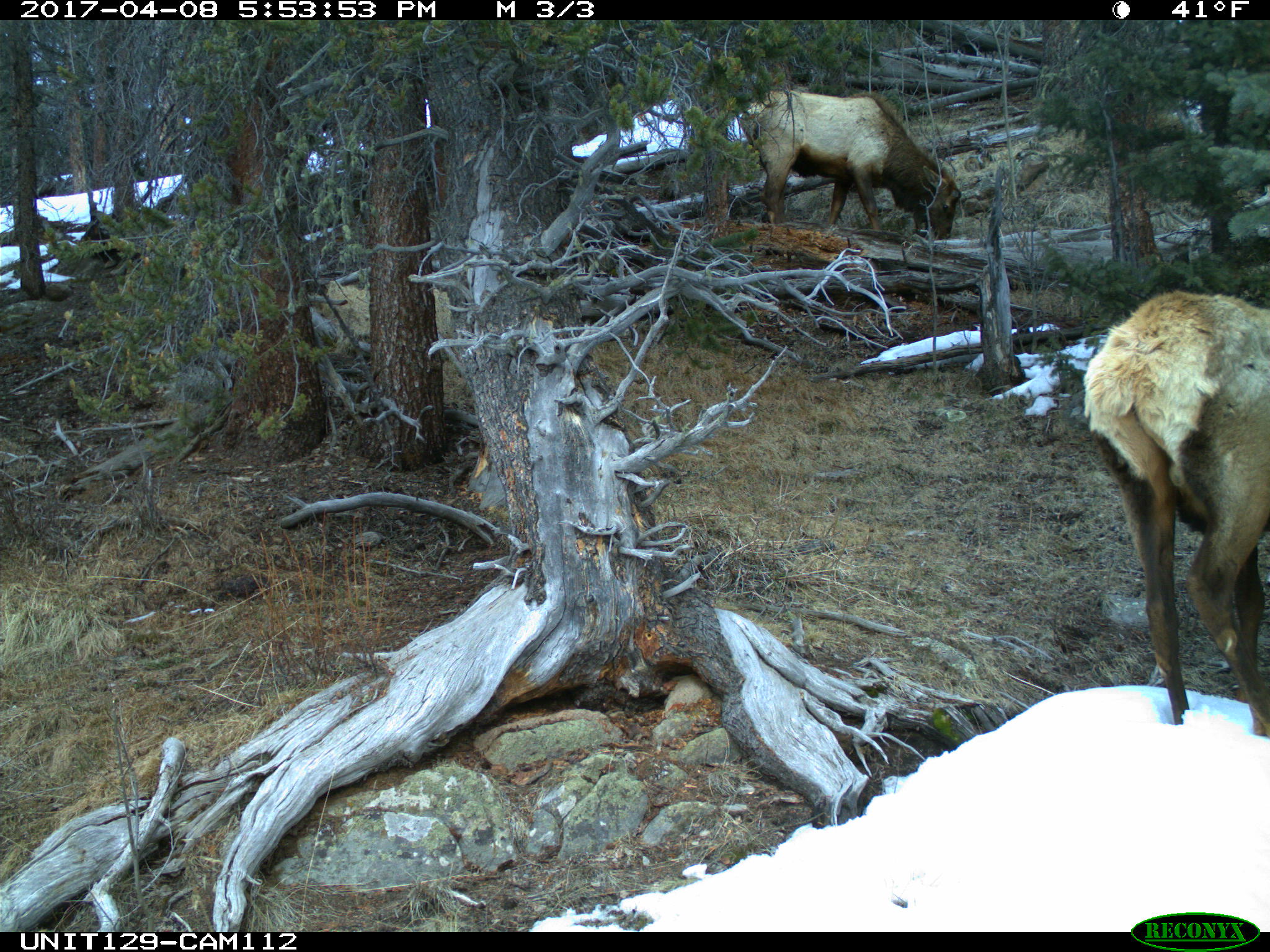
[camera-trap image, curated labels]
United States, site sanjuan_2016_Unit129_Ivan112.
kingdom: Animalia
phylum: Chordata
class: Mammalia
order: Artiodactyla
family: Cervidae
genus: Cervus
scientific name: Cervus elaphus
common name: red deer